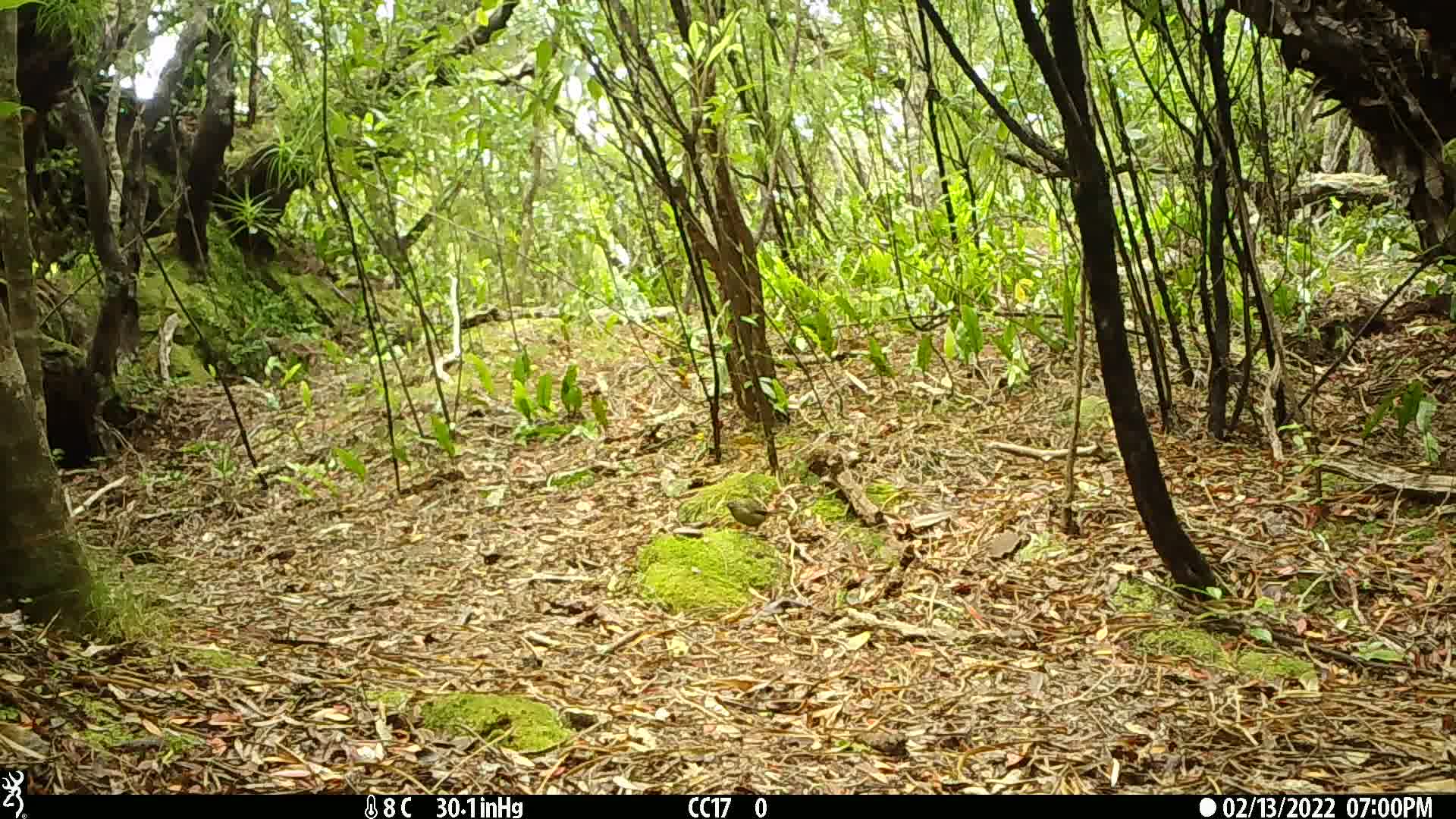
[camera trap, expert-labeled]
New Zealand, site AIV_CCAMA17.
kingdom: Animalia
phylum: Chordata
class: Aves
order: Passeriformes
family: Meliphagidae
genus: Anthornis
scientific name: Anthornis melanura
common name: new zealand bellbird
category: bellbird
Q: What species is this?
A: Bellbird (new zealand bellbird) (Anthornis melanura).